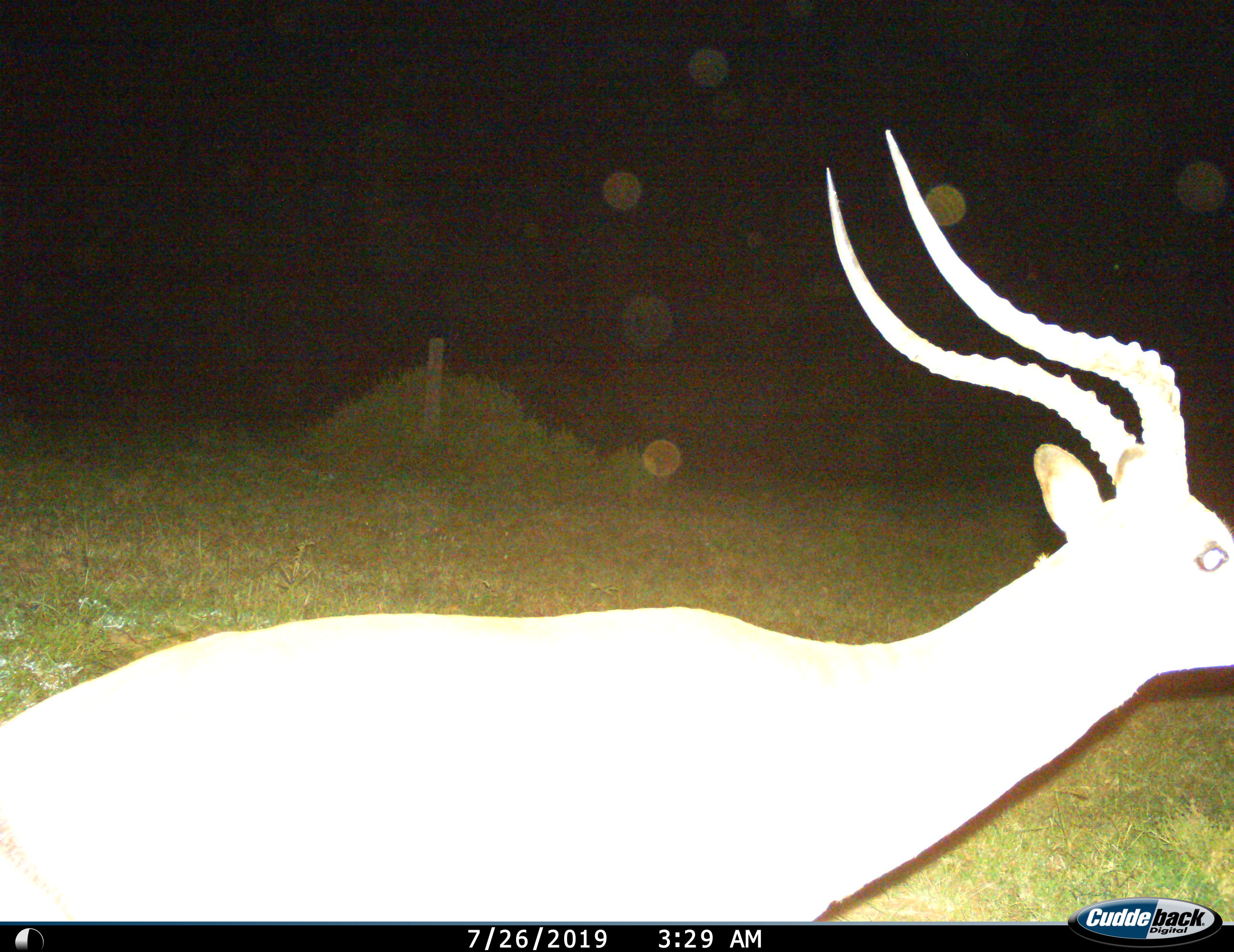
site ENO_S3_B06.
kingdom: Animalia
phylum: Chordata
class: Mammalia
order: Artiodactyla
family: Bovidae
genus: Aepyceros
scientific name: Aepyceros melampus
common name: impala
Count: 1.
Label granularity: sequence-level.